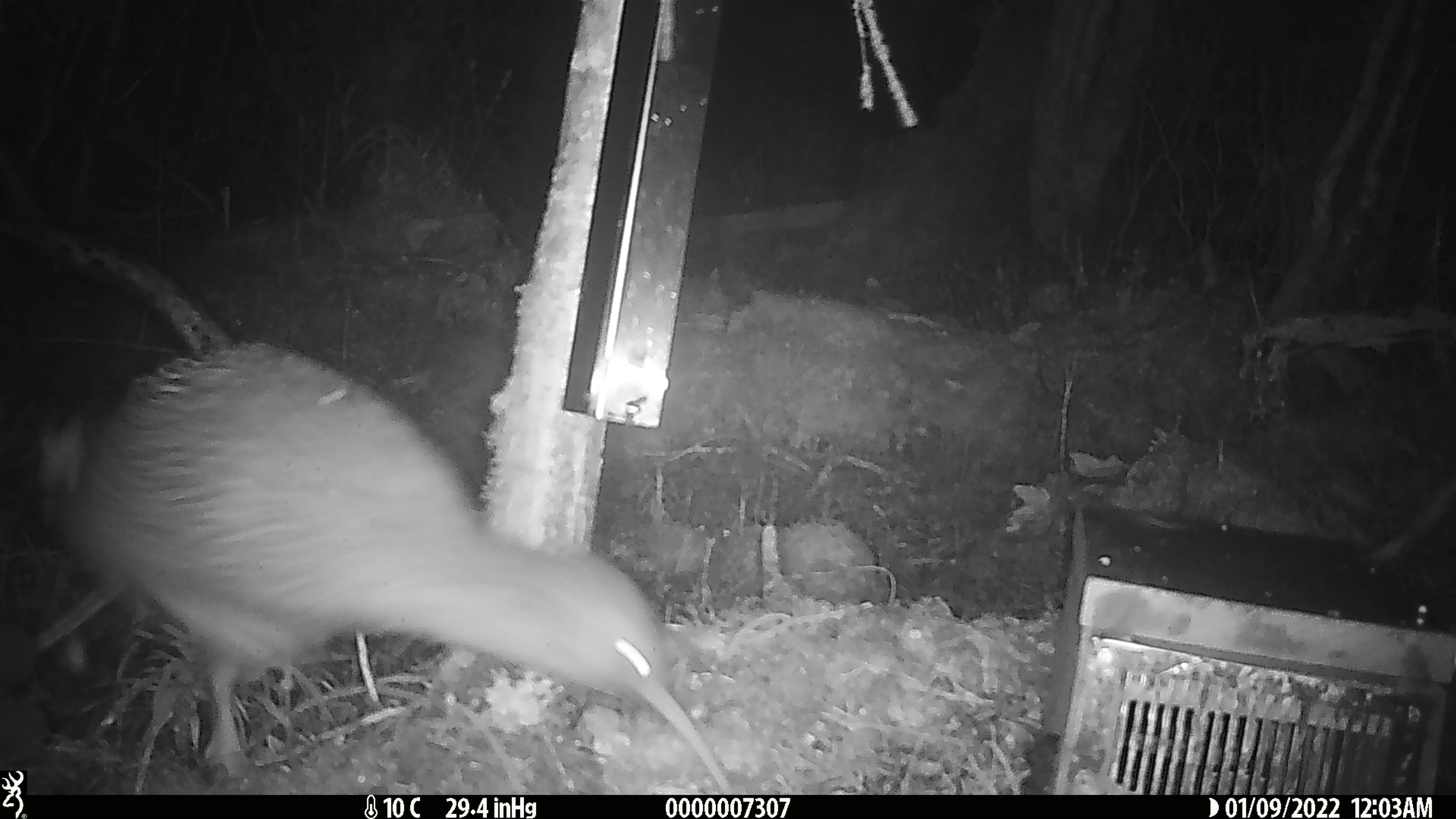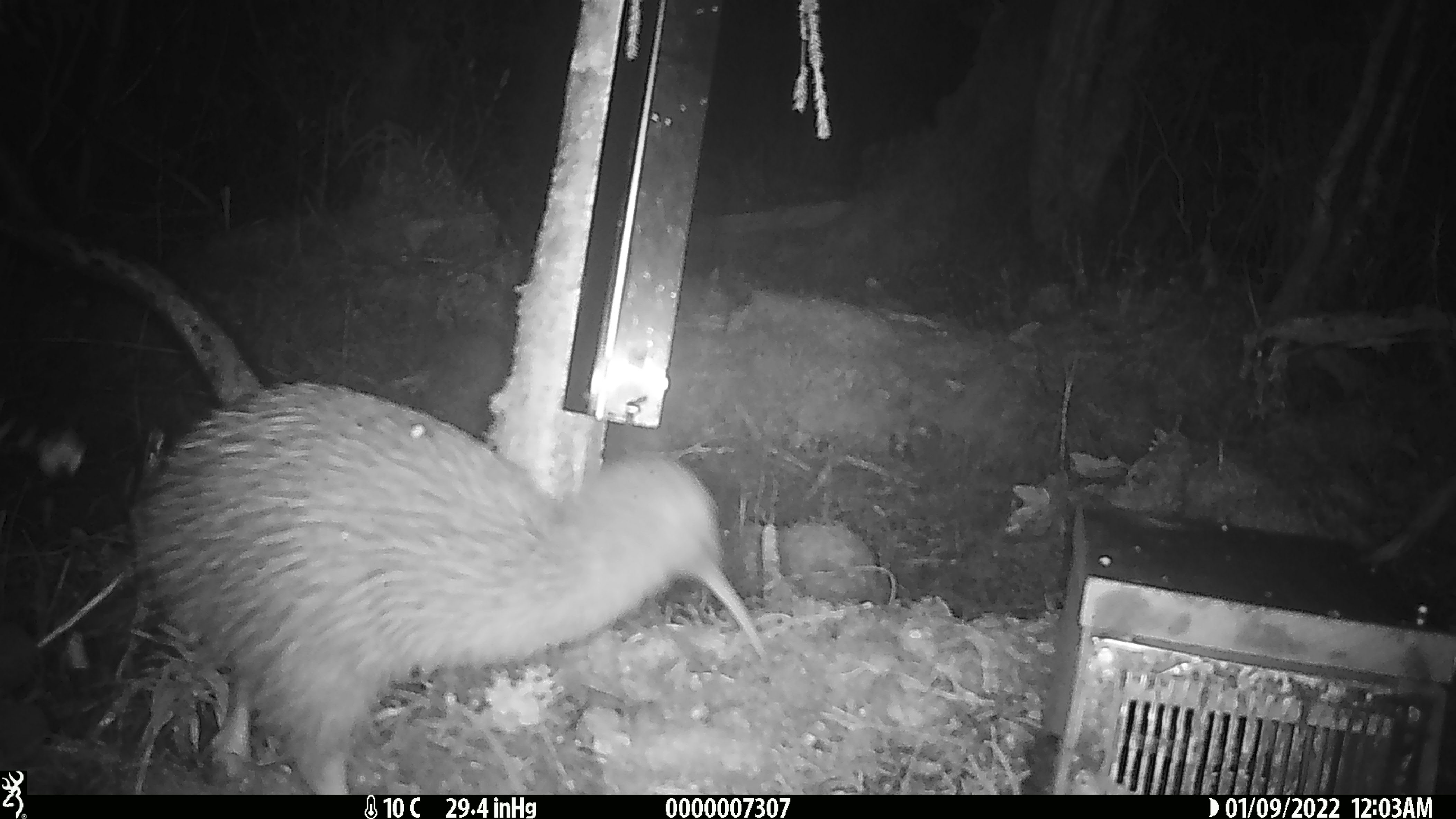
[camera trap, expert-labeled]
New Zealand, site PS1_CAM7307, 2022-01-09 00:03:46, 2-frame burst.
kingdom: Animalia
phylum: Chordata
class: Aves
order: Apterygiformes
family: Apterygidae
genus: Apteryx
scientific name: Apteryx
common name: kiwi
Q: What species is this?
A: Kiwi (Apteryx).